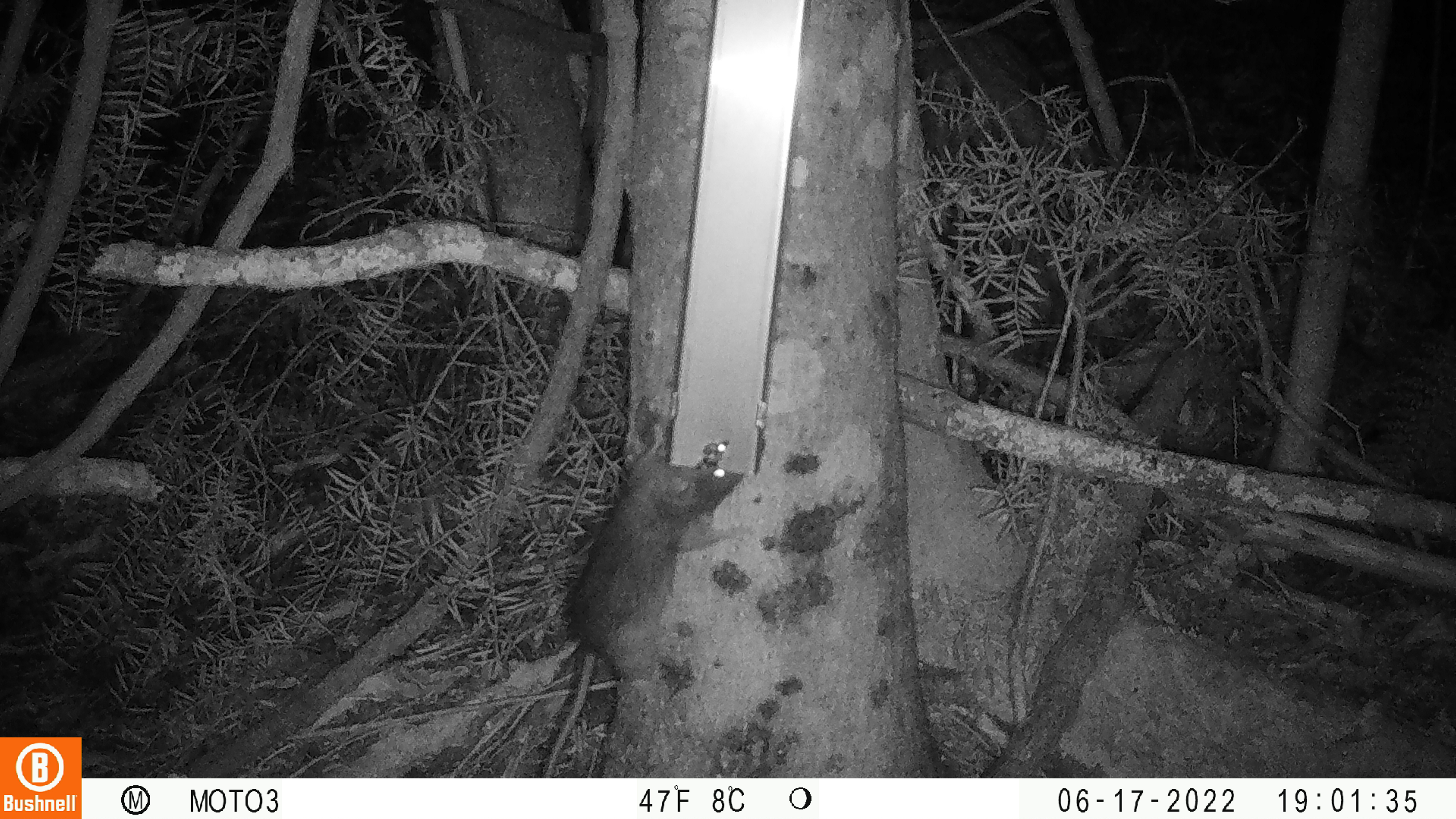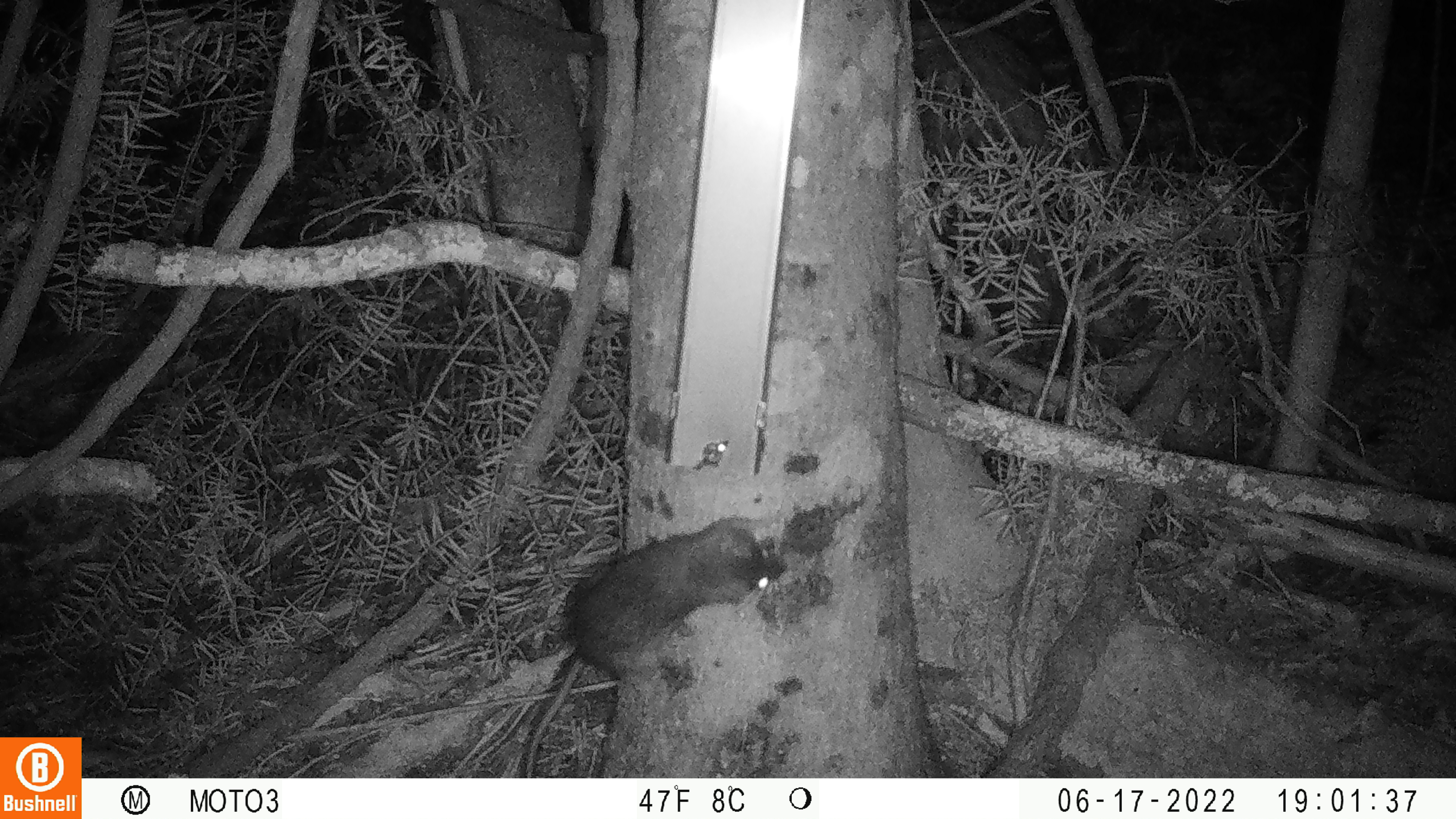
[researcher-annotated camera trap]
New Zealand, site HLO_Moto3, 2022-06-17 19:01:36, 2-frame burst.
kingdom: Animalia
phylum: Chordata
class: Mammalia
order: Rodentia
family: Muridae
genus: Rattus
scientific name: Rattus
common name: rat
Rat (Rattus).